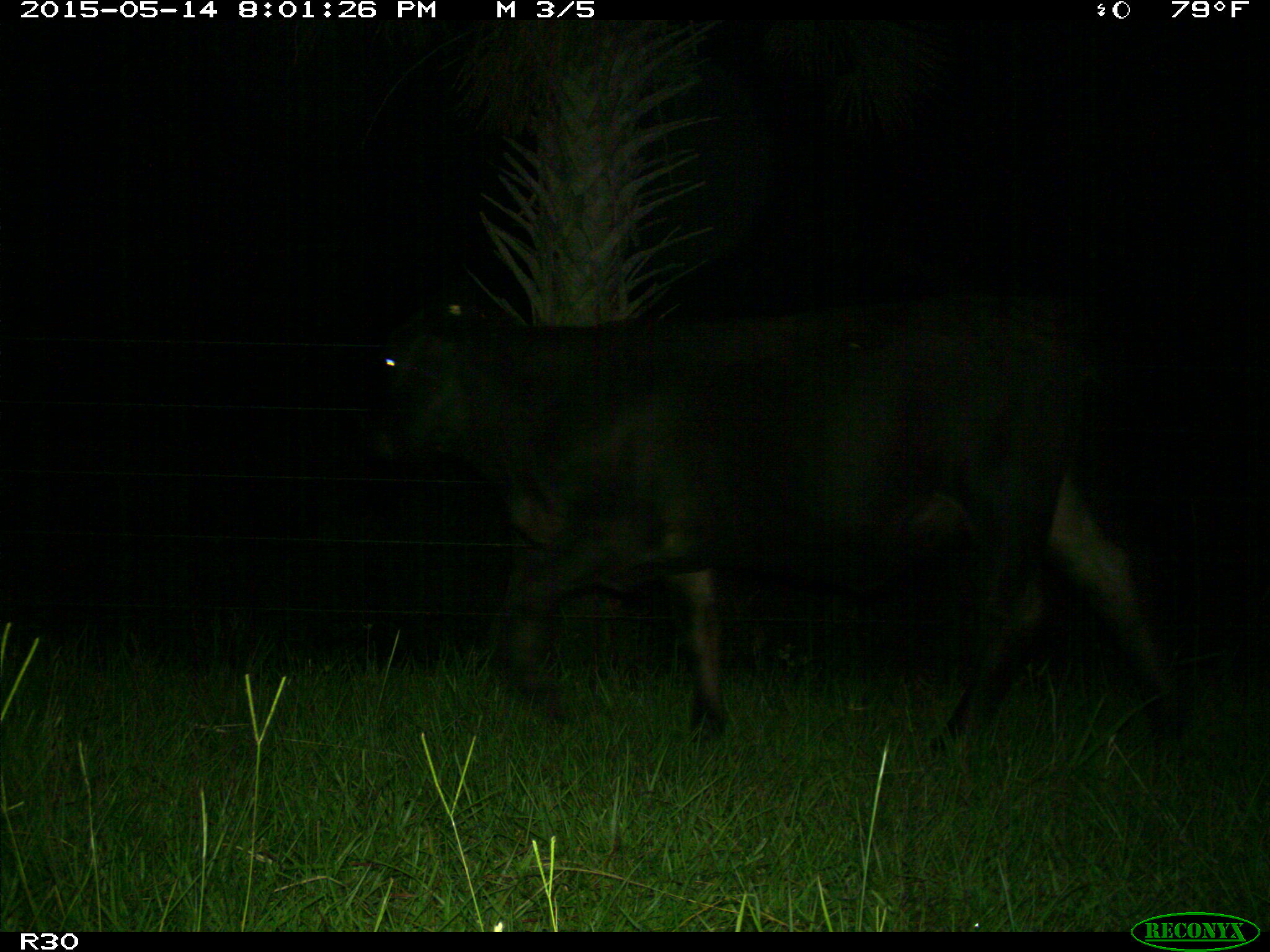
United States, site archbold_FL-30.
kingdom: Animalia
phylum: Chordata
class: Mammalia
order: Artiodactyla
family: Bovidae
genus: Bos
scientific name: Bos taurus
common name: domestic cow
Bos taurus (domestic cow).